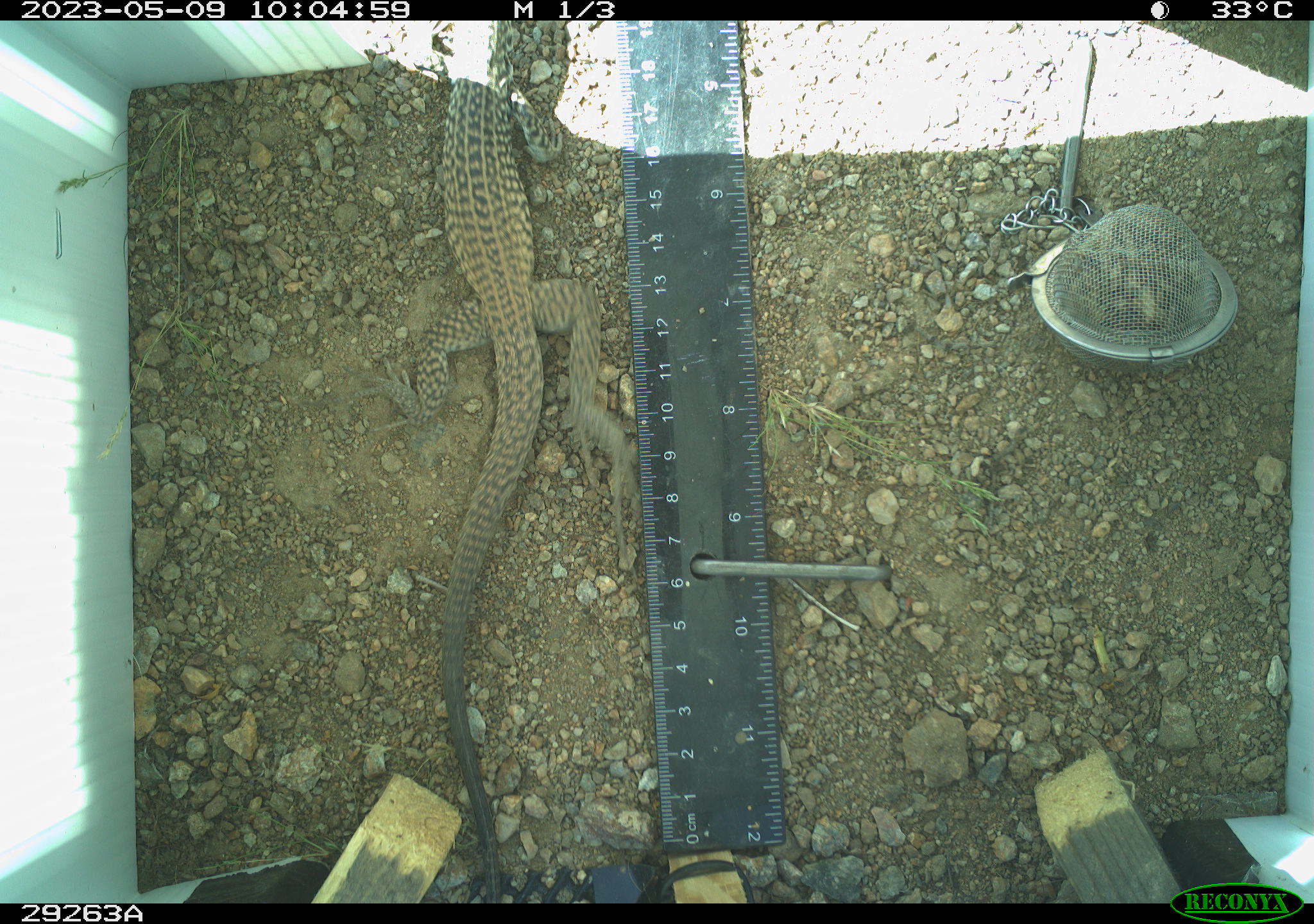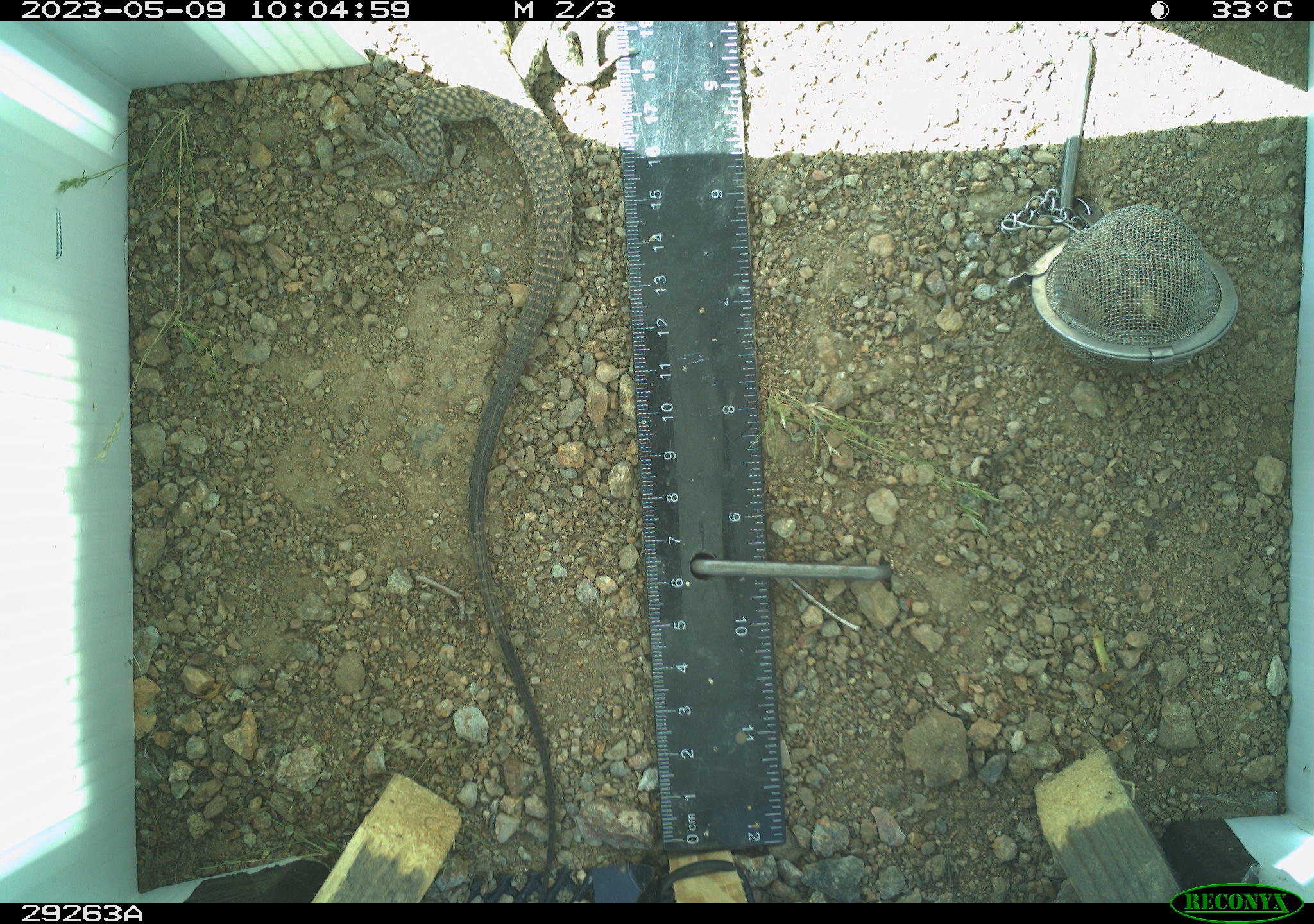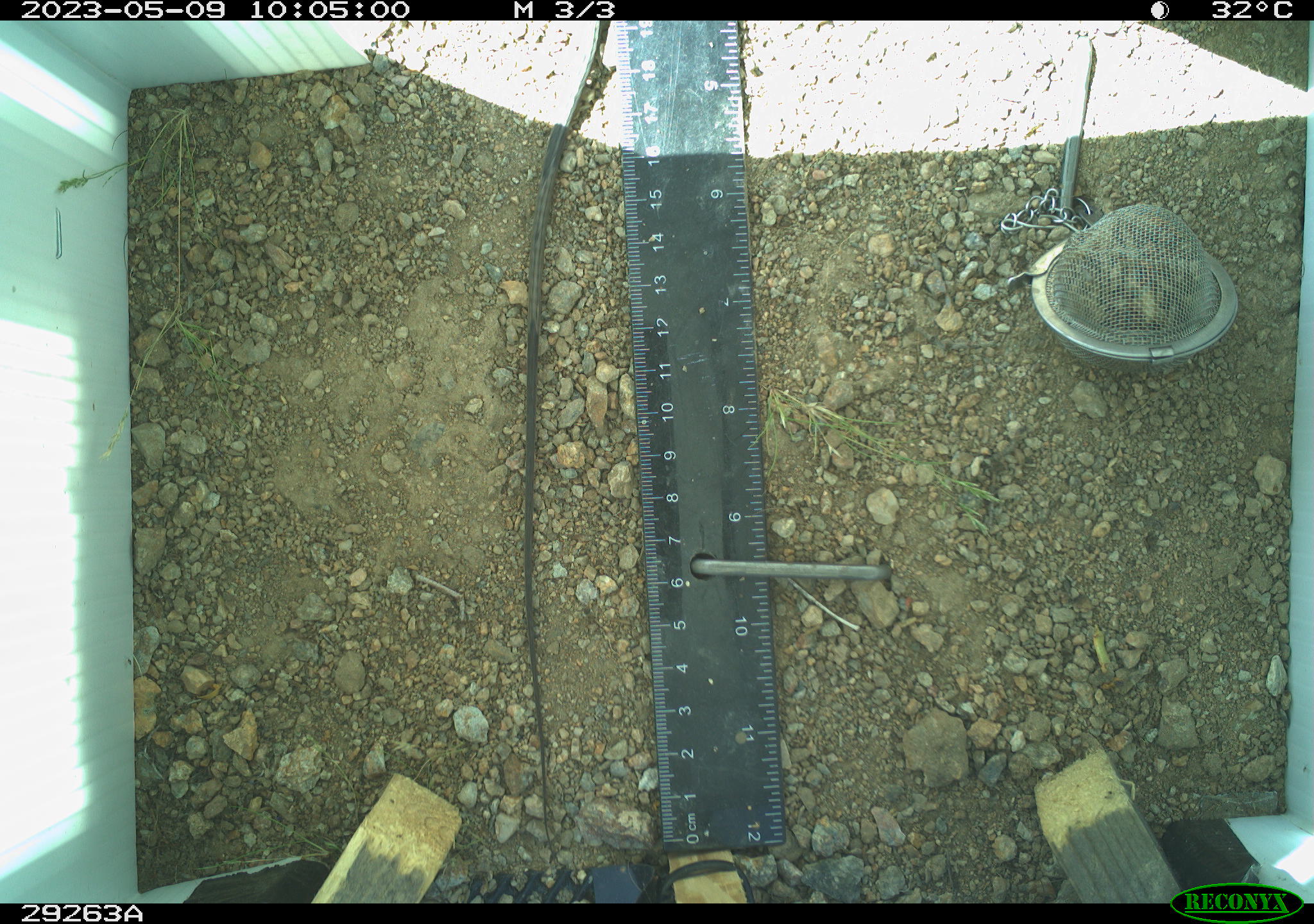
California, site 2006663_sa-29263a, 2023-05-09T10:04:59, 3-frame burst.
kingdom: Animalia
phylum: Chordata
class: Reptilia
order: Squamata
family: Teiidae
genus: Aspidoscelis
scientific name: Aspidoscelis tigris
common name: western whiptail